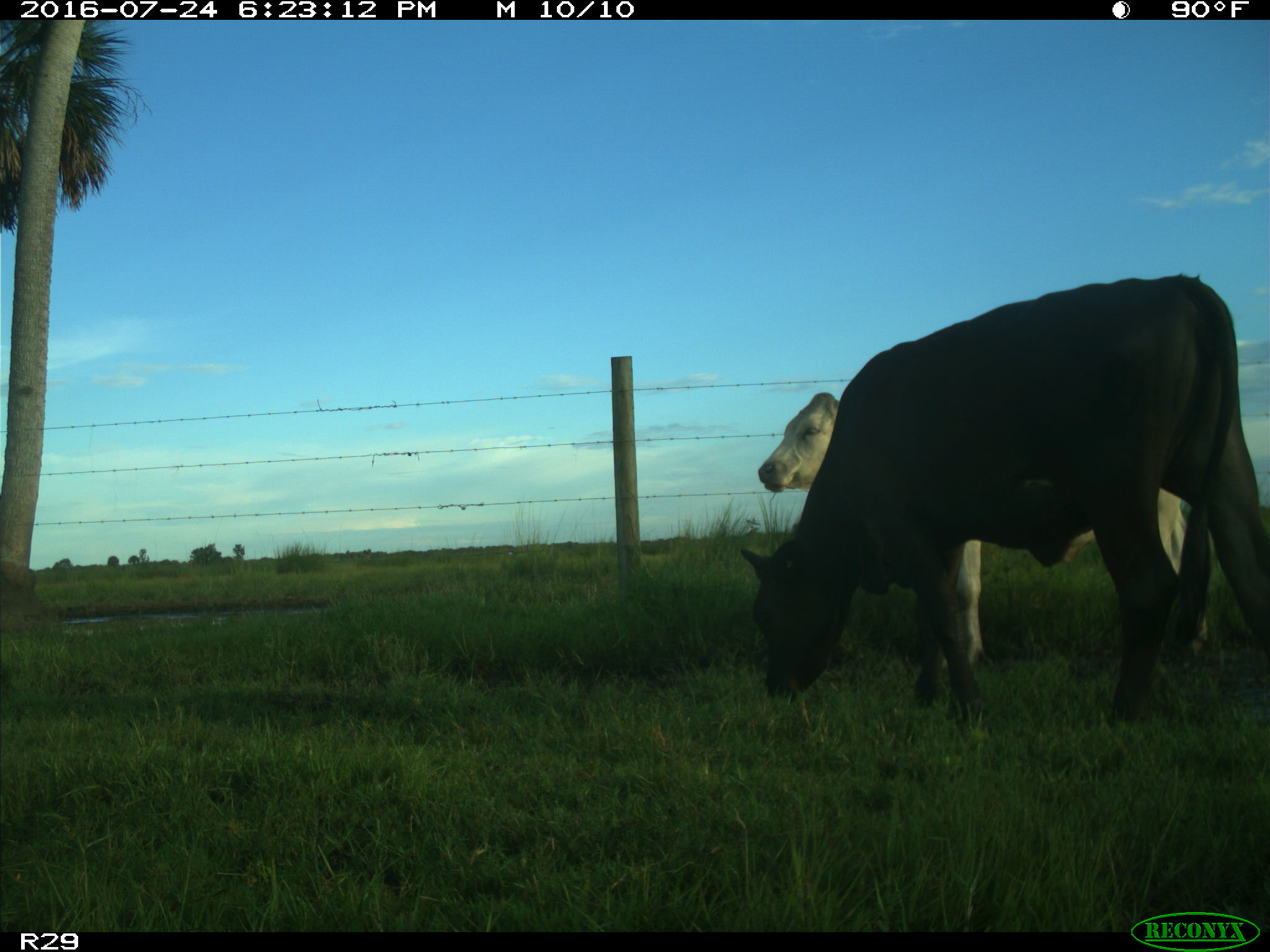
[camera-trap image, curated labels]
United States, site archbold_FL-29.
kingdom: Animalia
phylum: Chordata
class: Mammalia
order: Artiodactyla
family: Bovidae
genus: Bos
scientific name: Bos taurus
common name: domestic cow